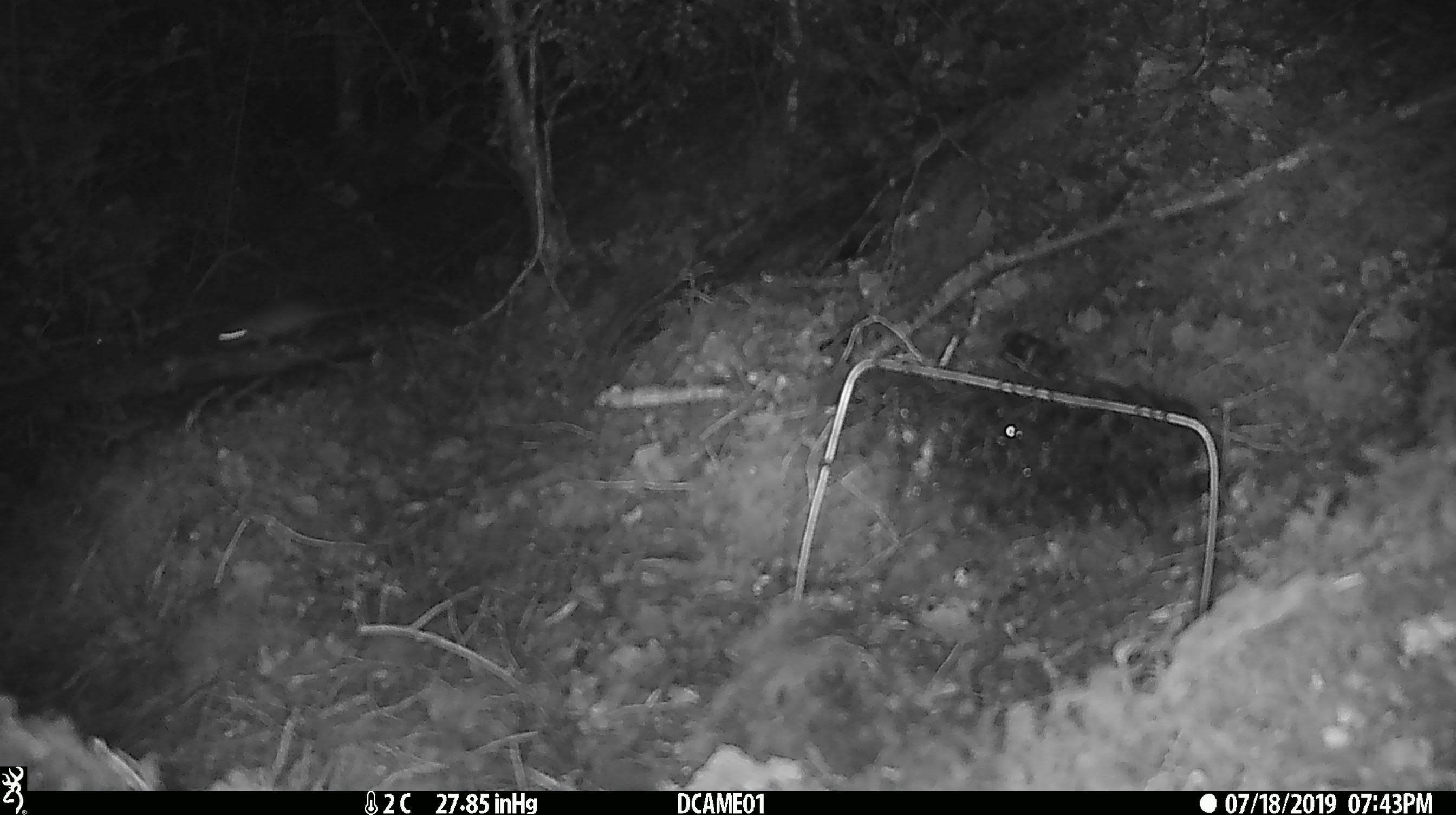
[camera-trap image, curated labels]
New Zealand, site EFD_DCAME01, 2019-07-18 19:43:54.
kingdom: Animalia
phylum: Chordata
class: Mammalia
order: Rodentia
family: Muridae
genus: Mus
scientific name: Mus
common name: mouse